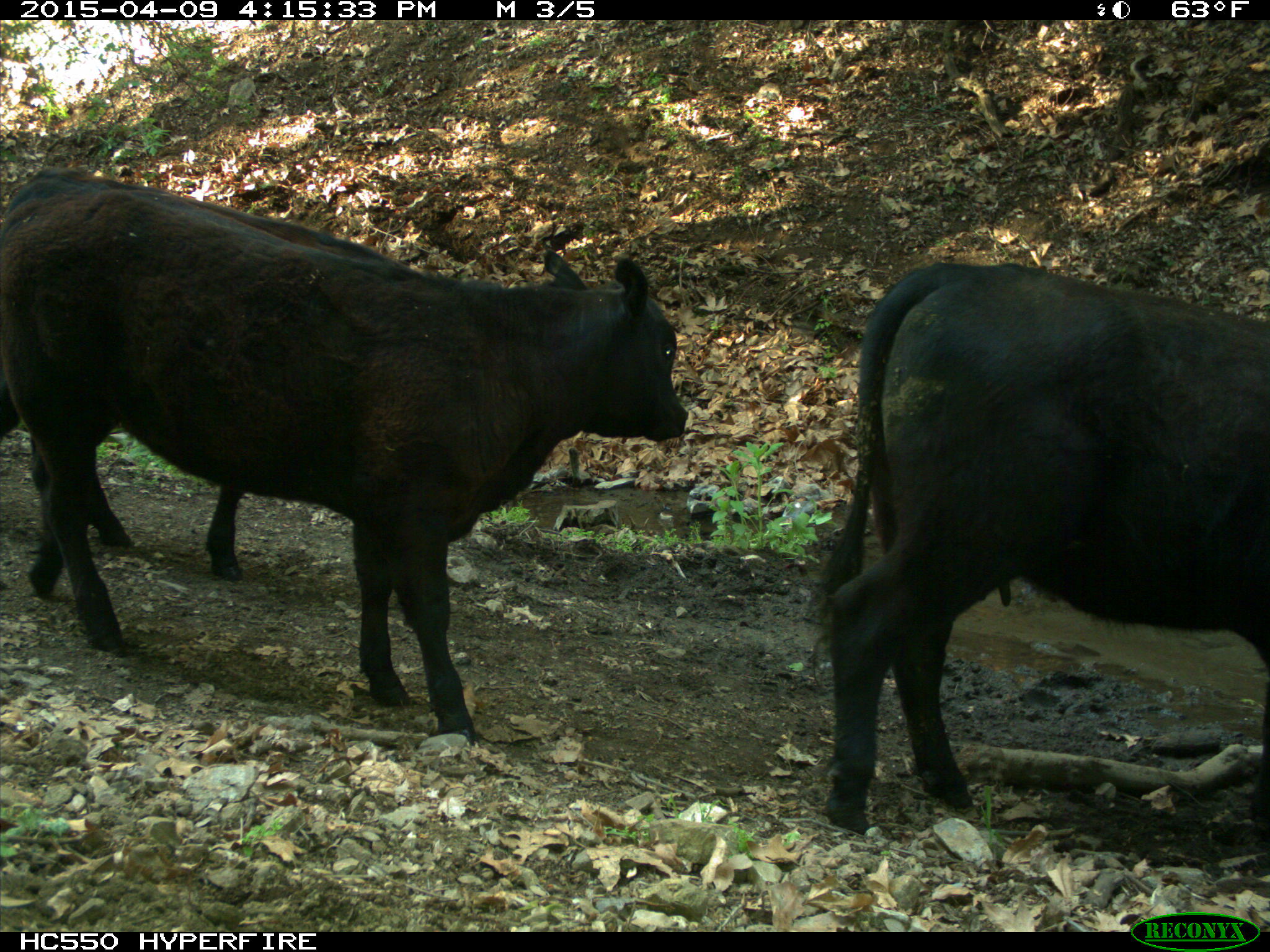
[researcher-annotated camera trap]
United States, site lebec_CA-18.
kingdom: Animalia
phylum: Chordata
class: Mammalia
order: Artiodactyla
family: Bovidae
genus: Bos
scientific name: Bos taurus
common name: domestic cow